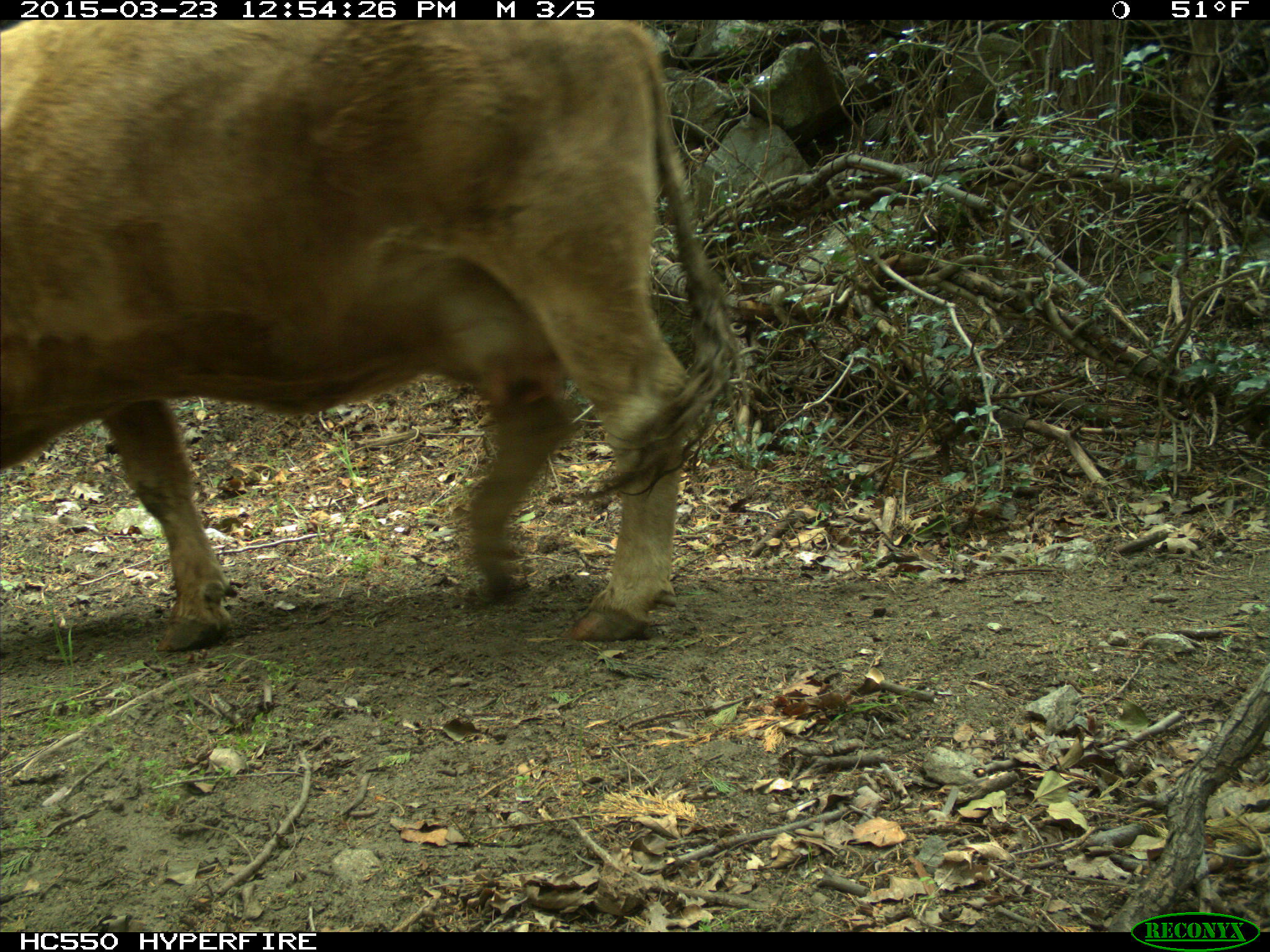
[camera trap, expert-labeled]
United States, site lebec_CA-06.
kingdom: Animalia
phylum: Chordata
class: Mammalia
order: Artiodactyla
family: Bovidae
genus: Bos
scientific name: Bos taurus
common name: domestic cow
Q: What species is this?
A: Bos taurus (domestic cow).